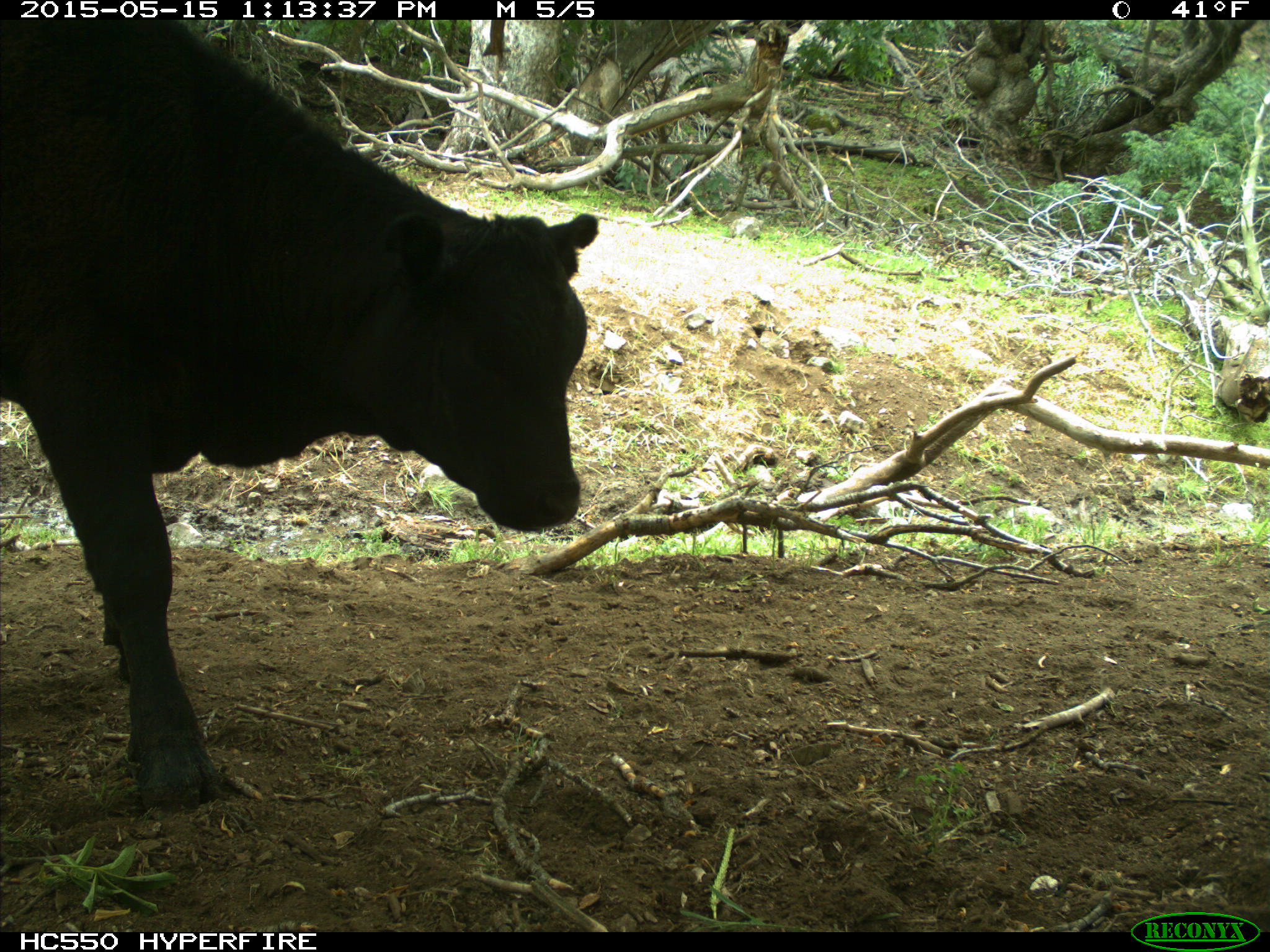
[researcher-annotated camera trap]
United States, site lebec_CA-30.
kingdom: Animalia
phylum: Chordata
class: Mammalia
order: Artiodactyla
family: Bovidae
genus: Bos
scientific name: Bos taurus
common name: domestic cow